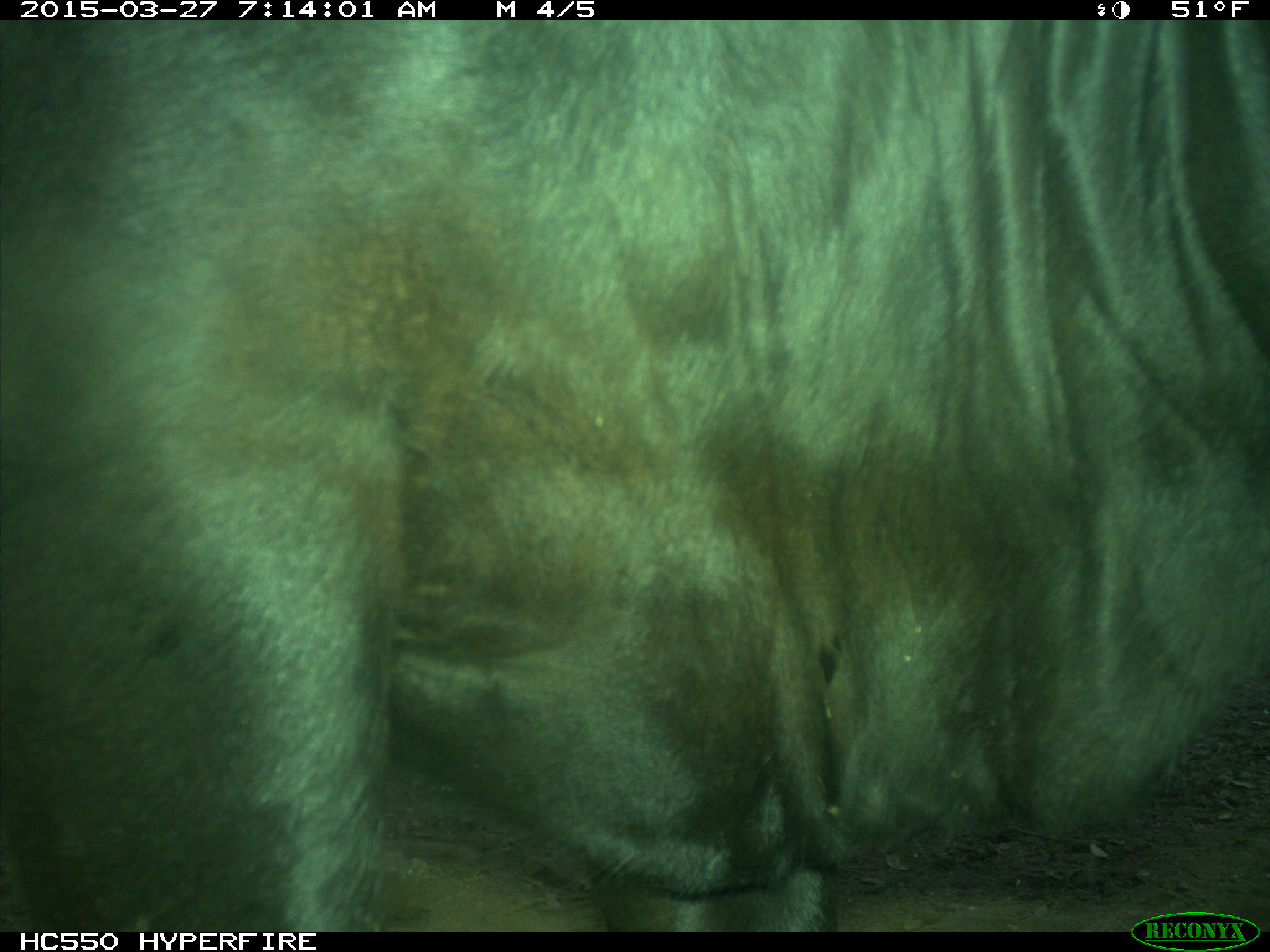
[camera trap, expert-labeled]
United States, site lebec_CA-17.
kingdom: Animalia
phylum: Chordata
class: Mammalia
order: Artiodactyla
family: Bovidae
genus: Bos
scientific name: Bos taurus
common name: domestic cow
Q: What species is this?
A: Bos taurus (domestic cow).